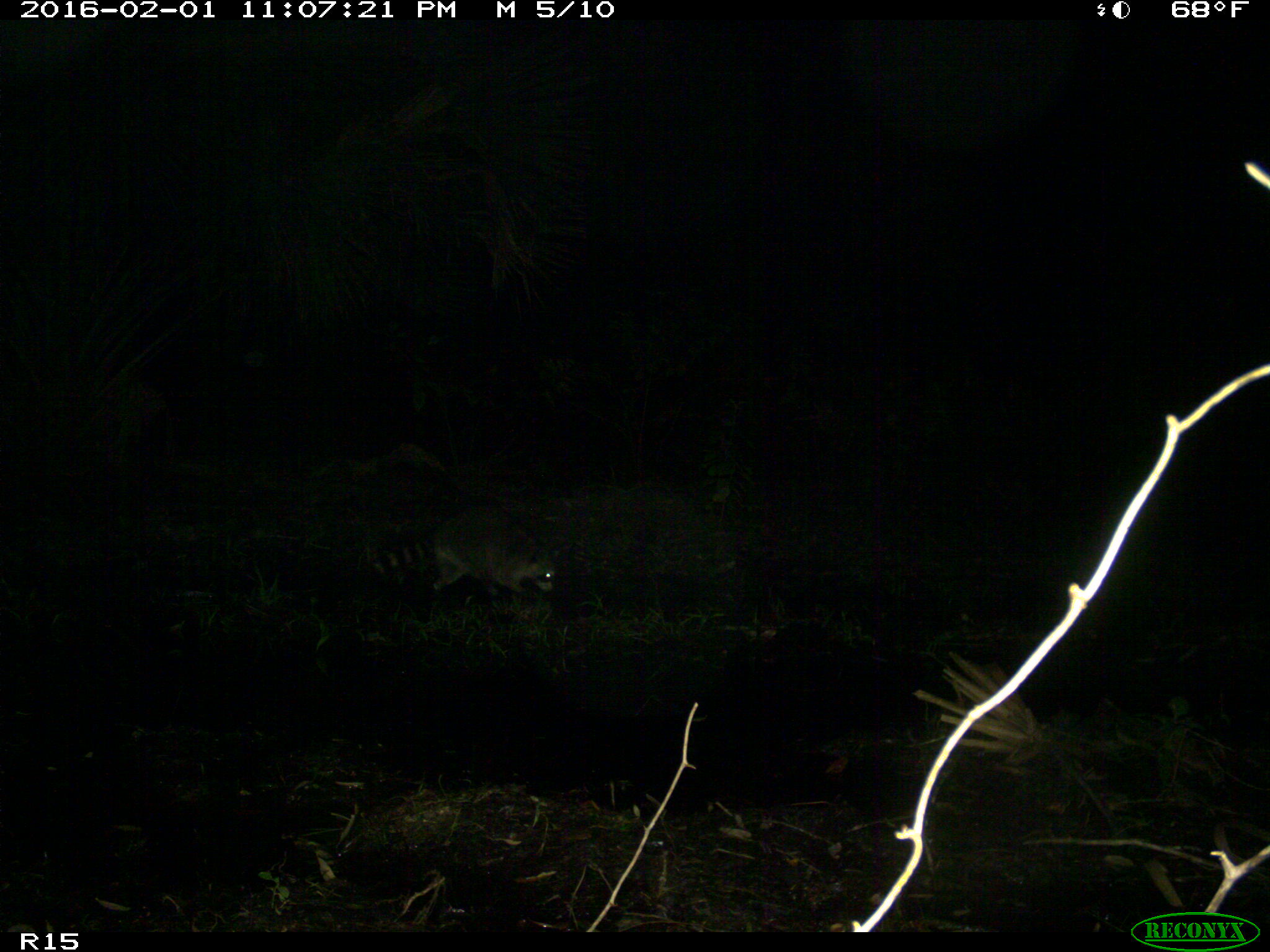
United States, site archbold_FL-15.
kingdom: Animalia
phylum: Chordata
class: Mammalia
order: Carnivora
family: Procyonidae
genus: Procyon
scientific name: Procyon lotor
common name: common raccoon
Procyon lotor (common raccoon).